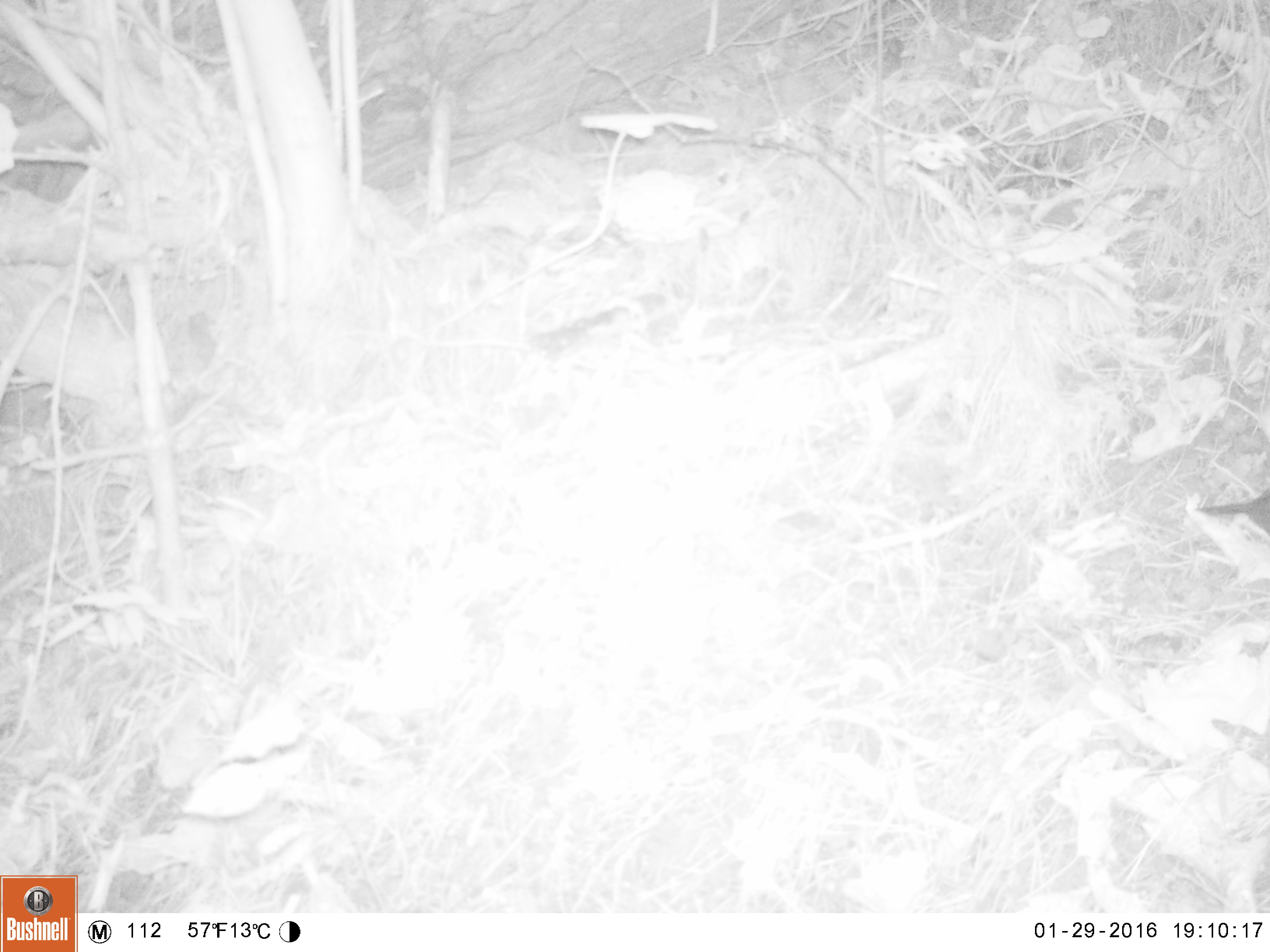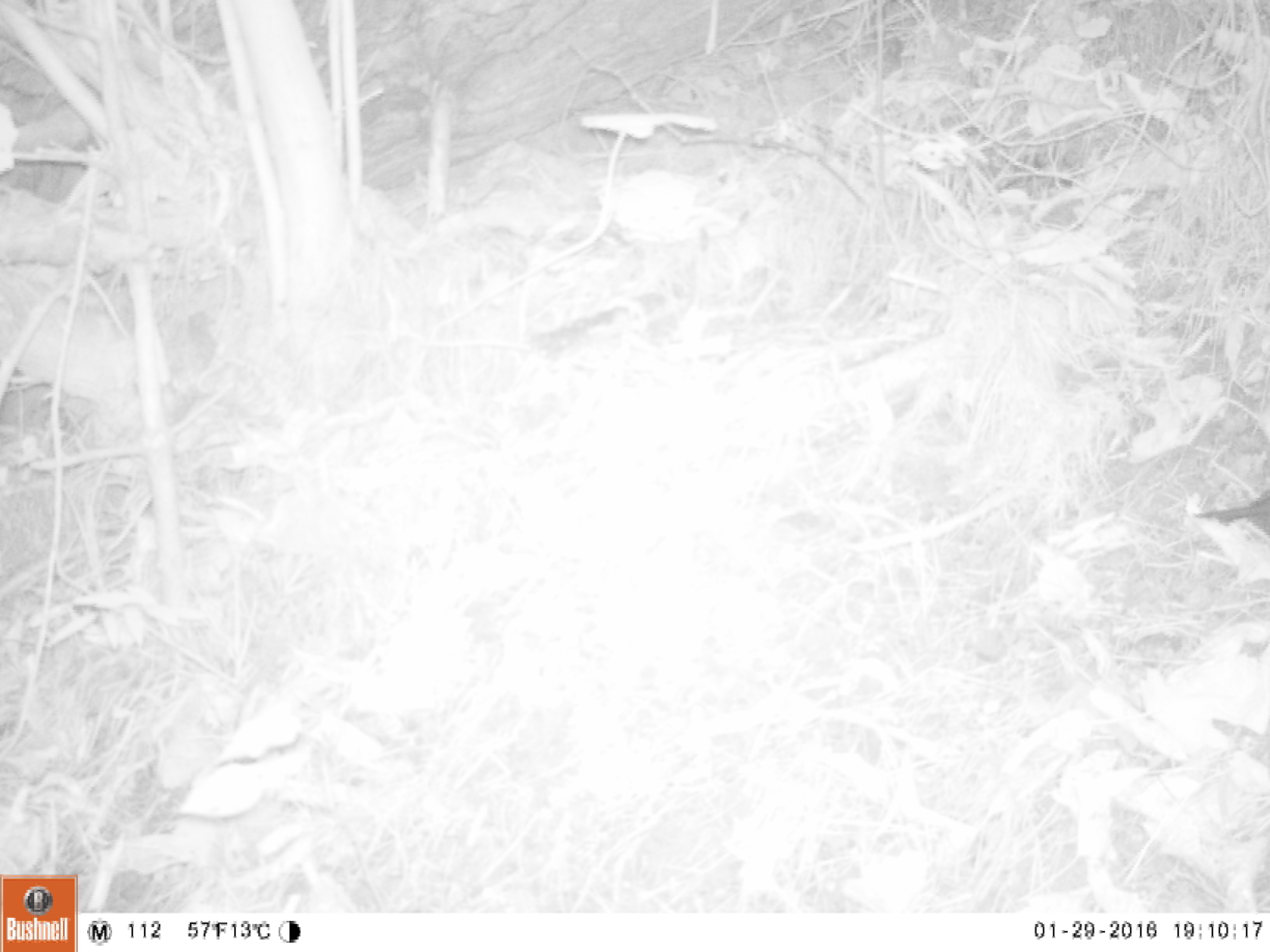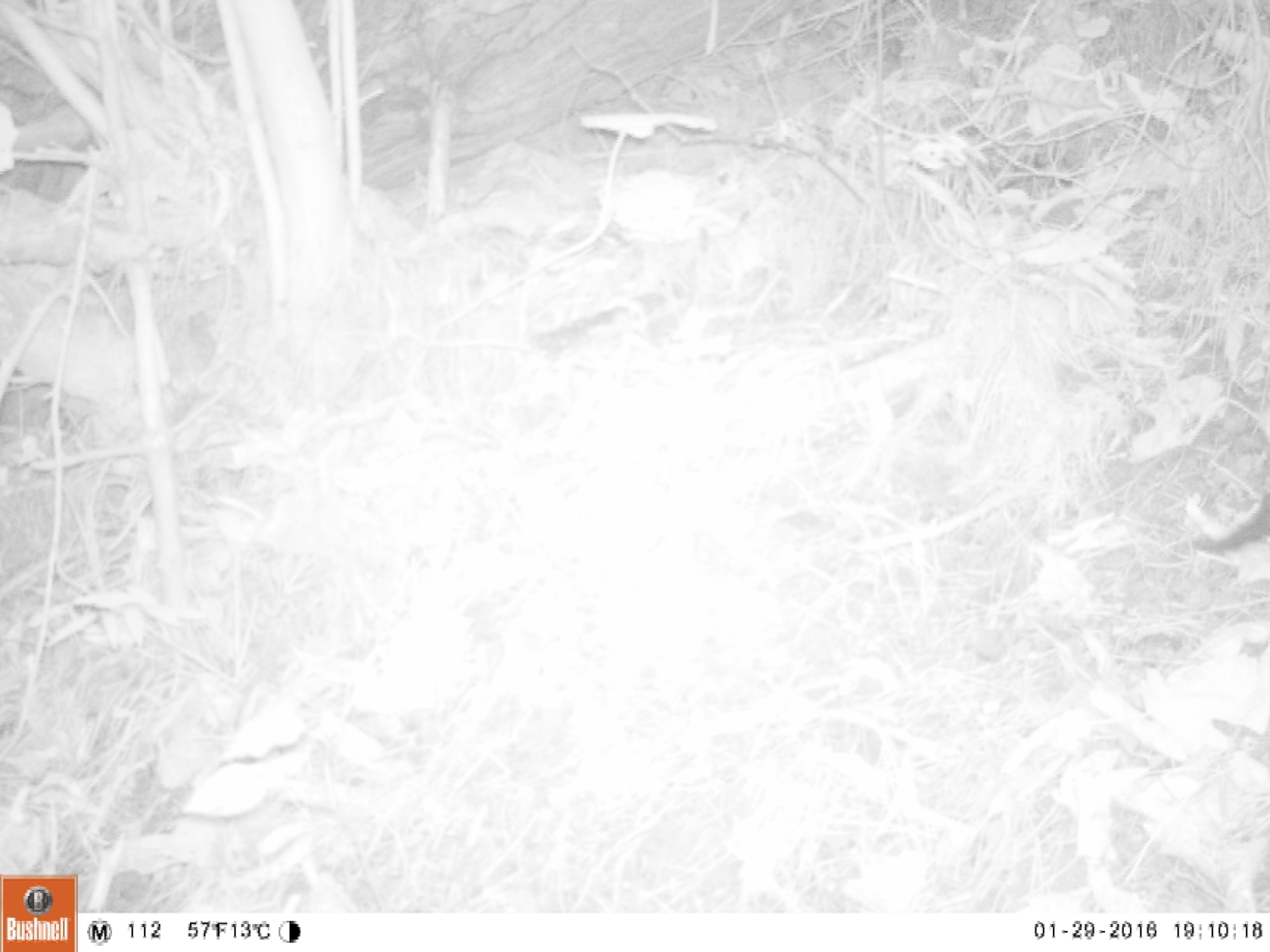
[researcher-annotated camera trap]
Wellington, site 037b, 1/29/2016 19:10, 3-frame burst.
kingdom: Animalia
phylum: Chordata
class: Aves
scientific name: Aves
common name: bird